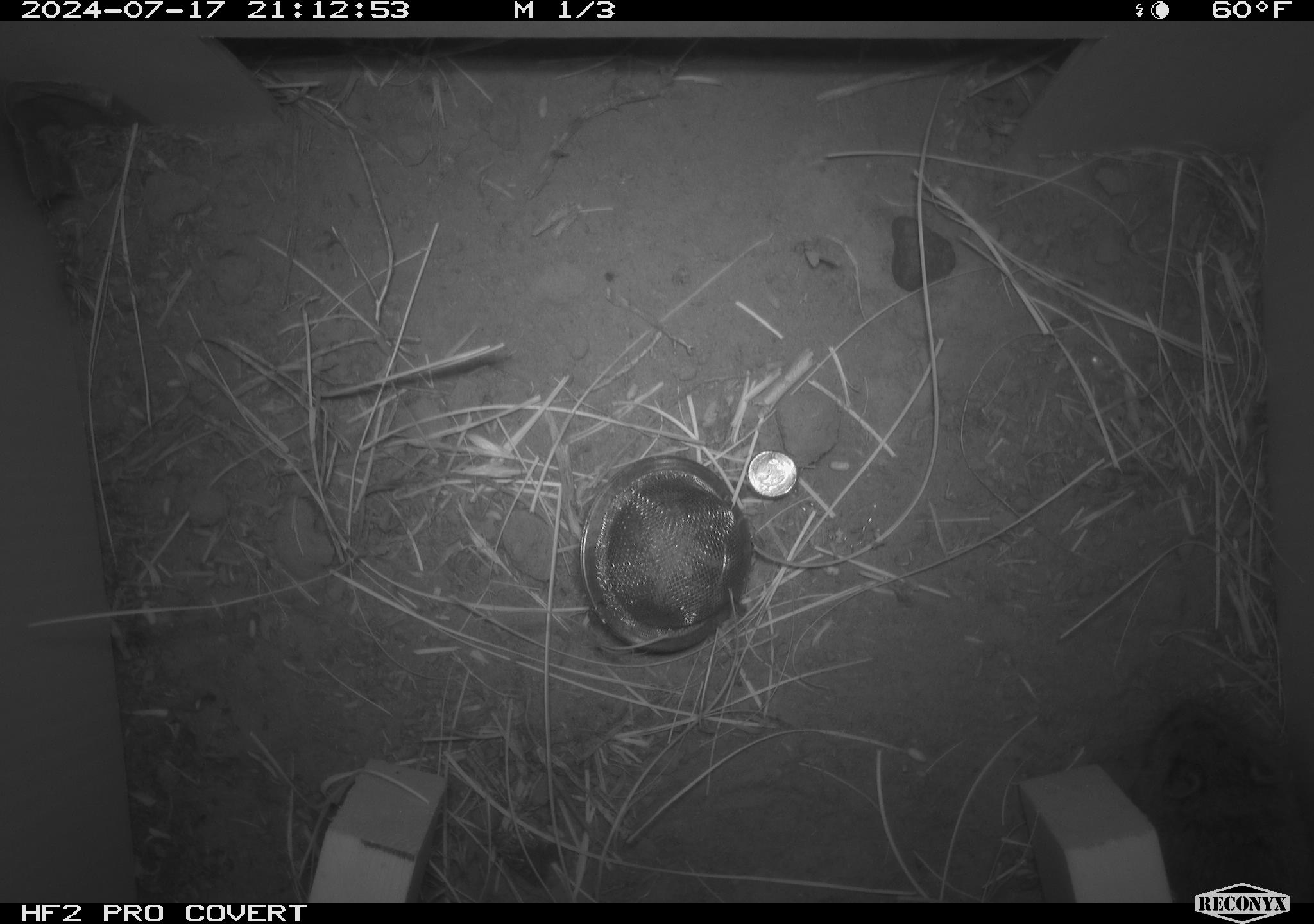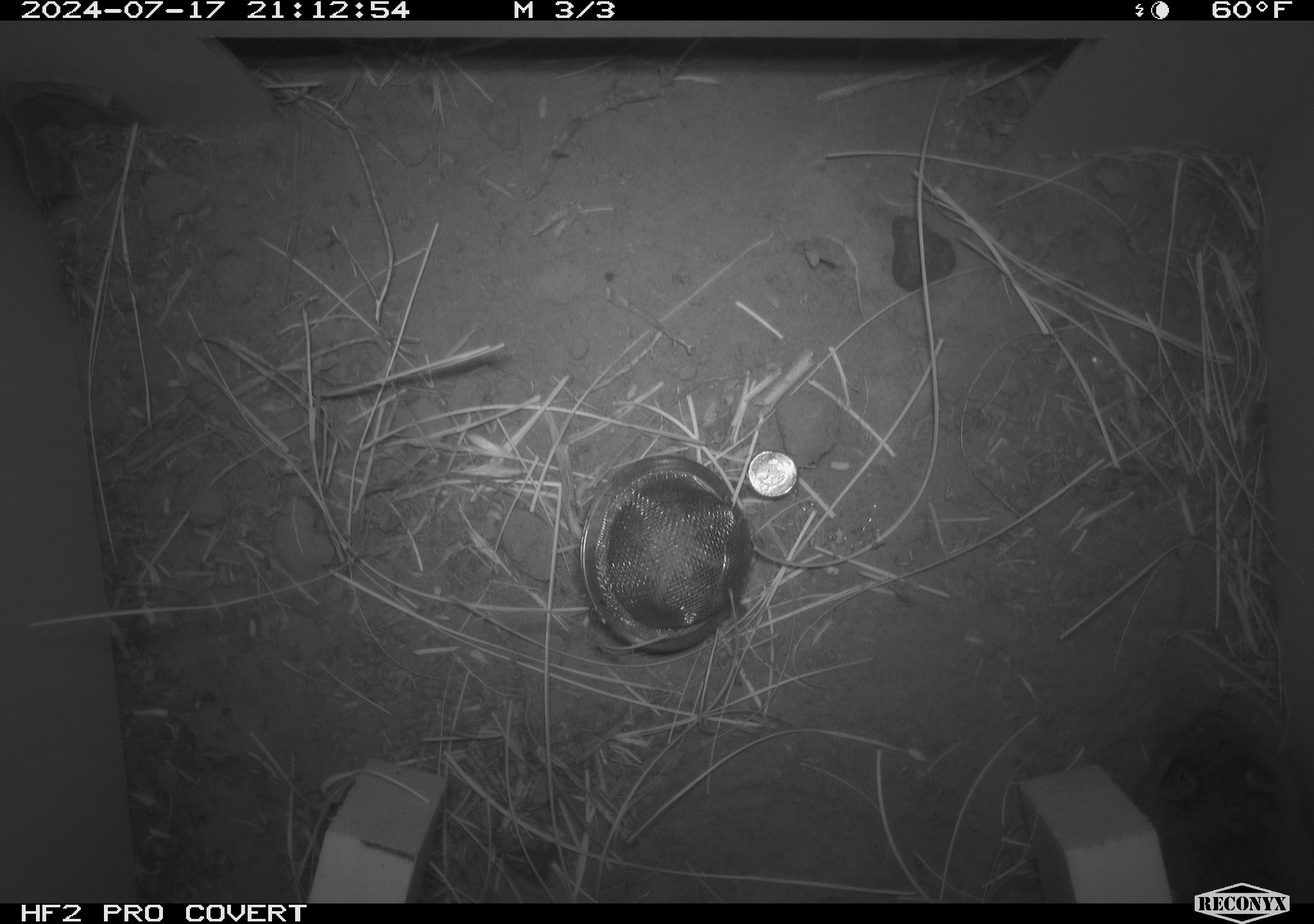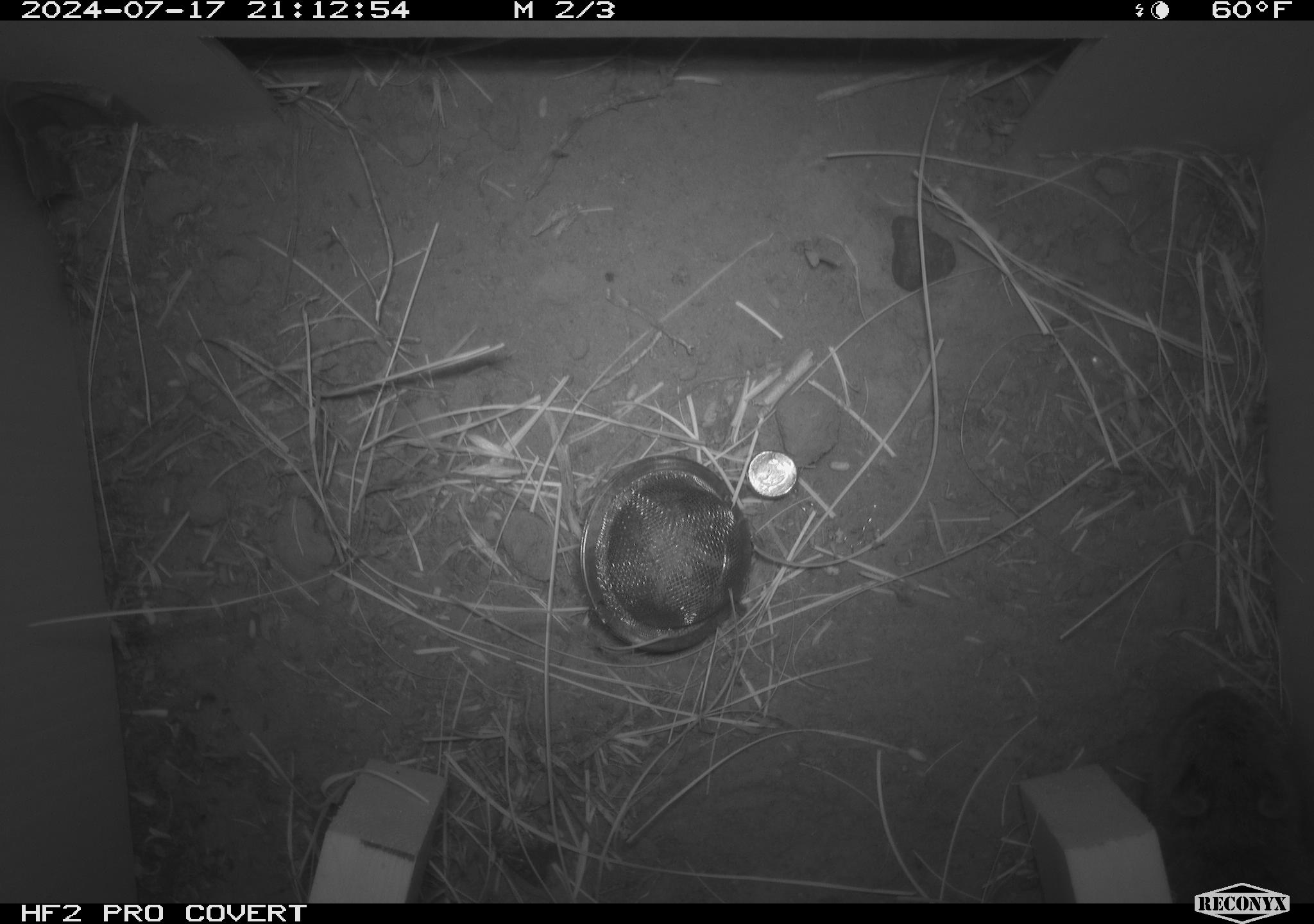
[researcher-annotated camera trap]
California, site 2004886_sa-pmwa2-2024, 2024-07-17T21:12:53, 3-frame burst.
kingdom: Animalia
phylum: Chordata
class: Mammalia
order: Rodentia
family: Cricetidae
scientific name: Arvicolinae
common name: voles, lemmings, and muskrats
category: arvicolinae subfamily